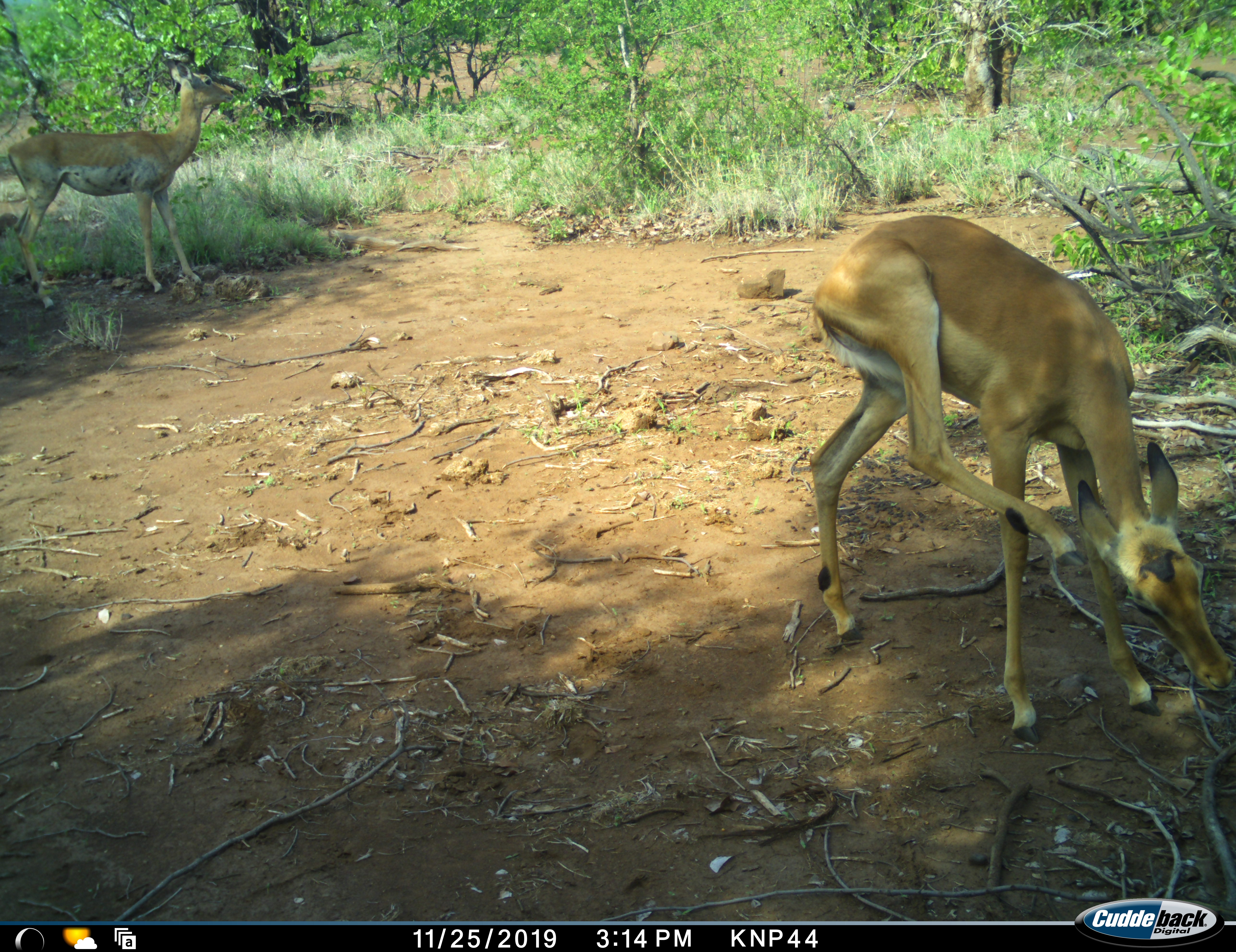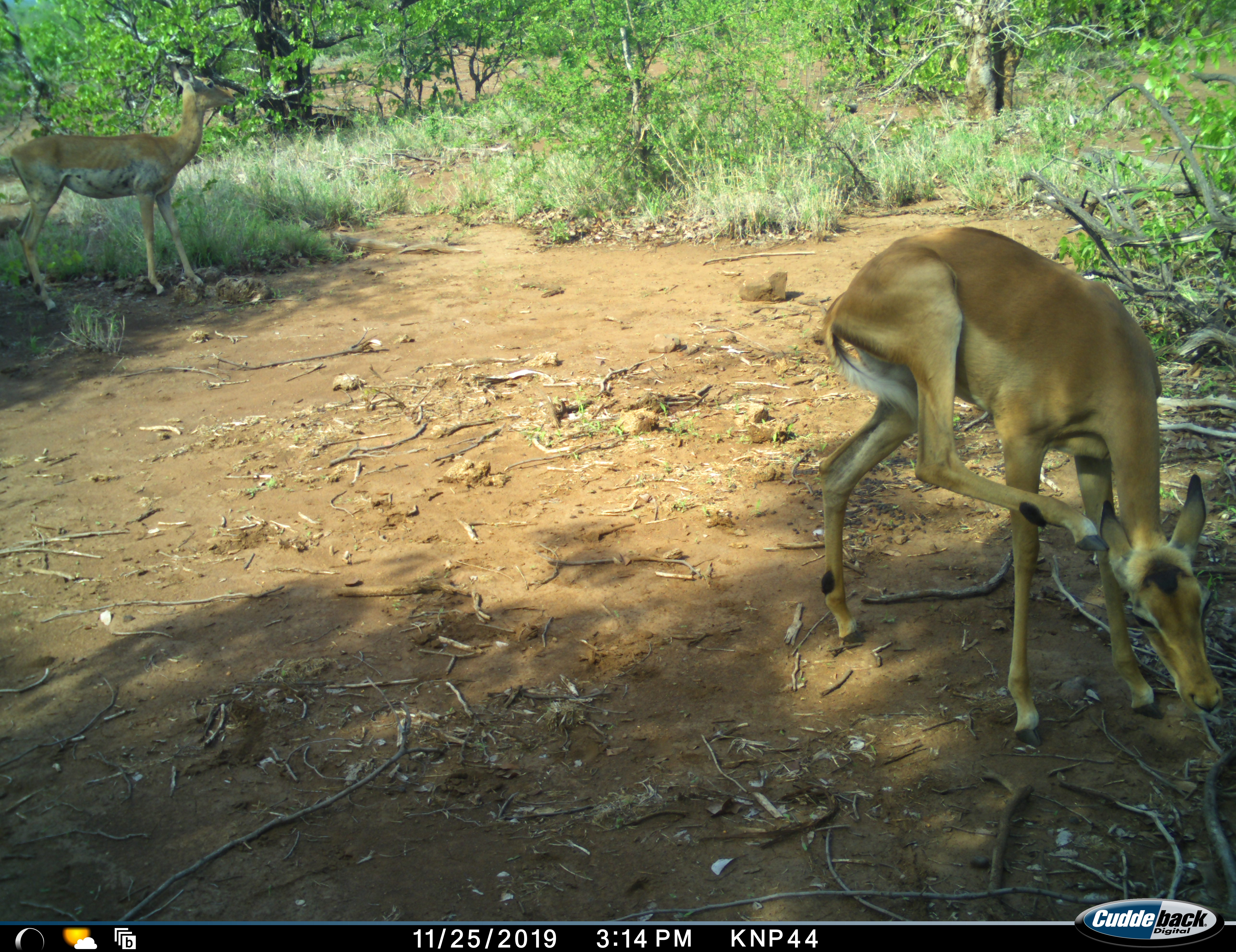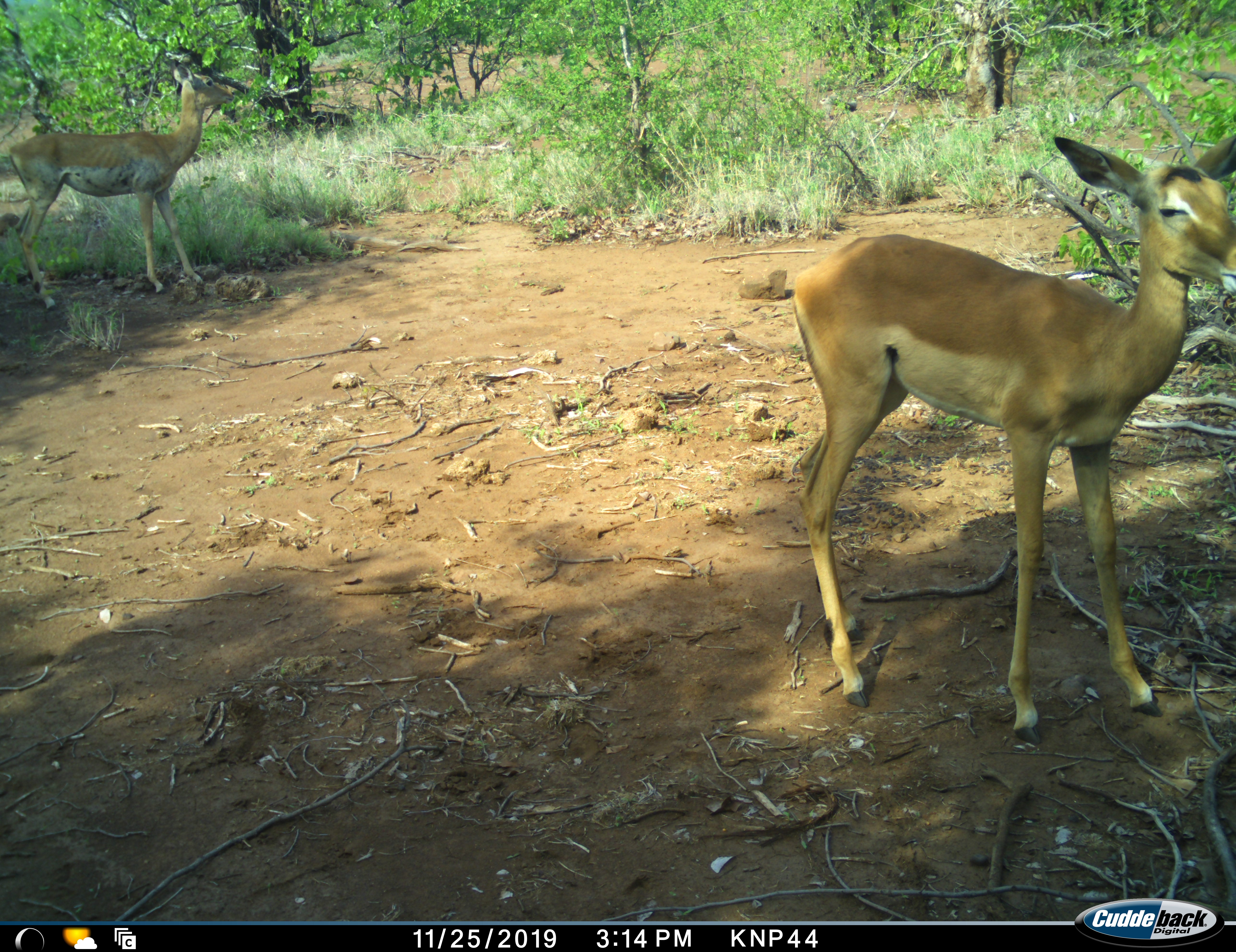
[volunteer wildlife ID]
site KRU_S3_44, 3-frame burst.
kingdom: Animalia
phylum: Chordata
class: Mammalia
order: Artiodactyla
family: Bovidae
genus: Aepyceros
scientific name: Aepyceros melampus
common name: impala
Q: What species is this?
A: Impala (Aepyceros melampus).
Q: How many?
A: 2.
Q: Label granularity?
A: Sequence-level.